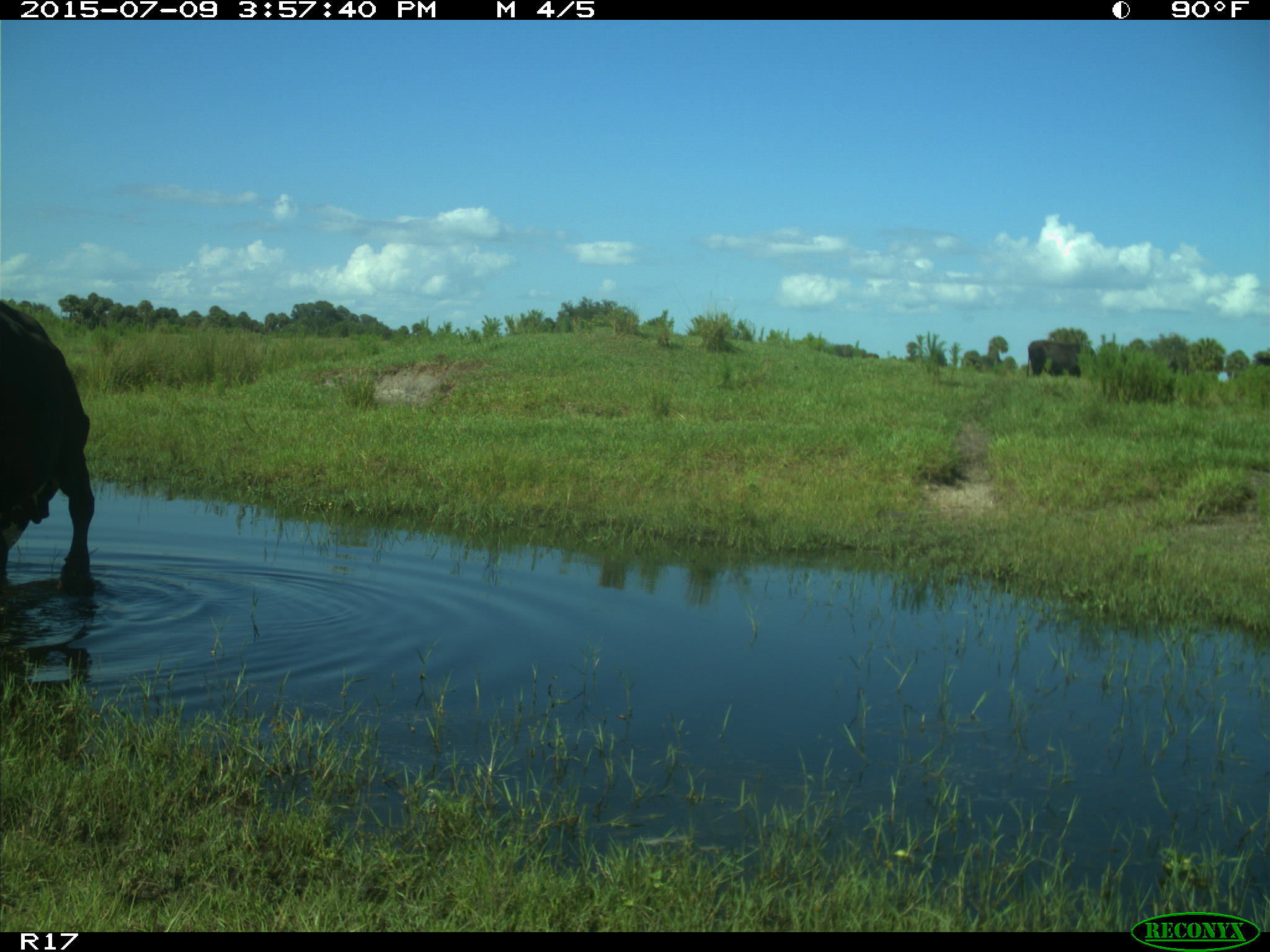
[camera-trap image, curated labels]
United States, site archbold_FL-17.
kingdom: Animalia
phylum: Chordata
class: Mammalia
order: Artiodactyla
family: Bovidae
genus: Bos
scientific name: Bos taurus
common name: domestic cow